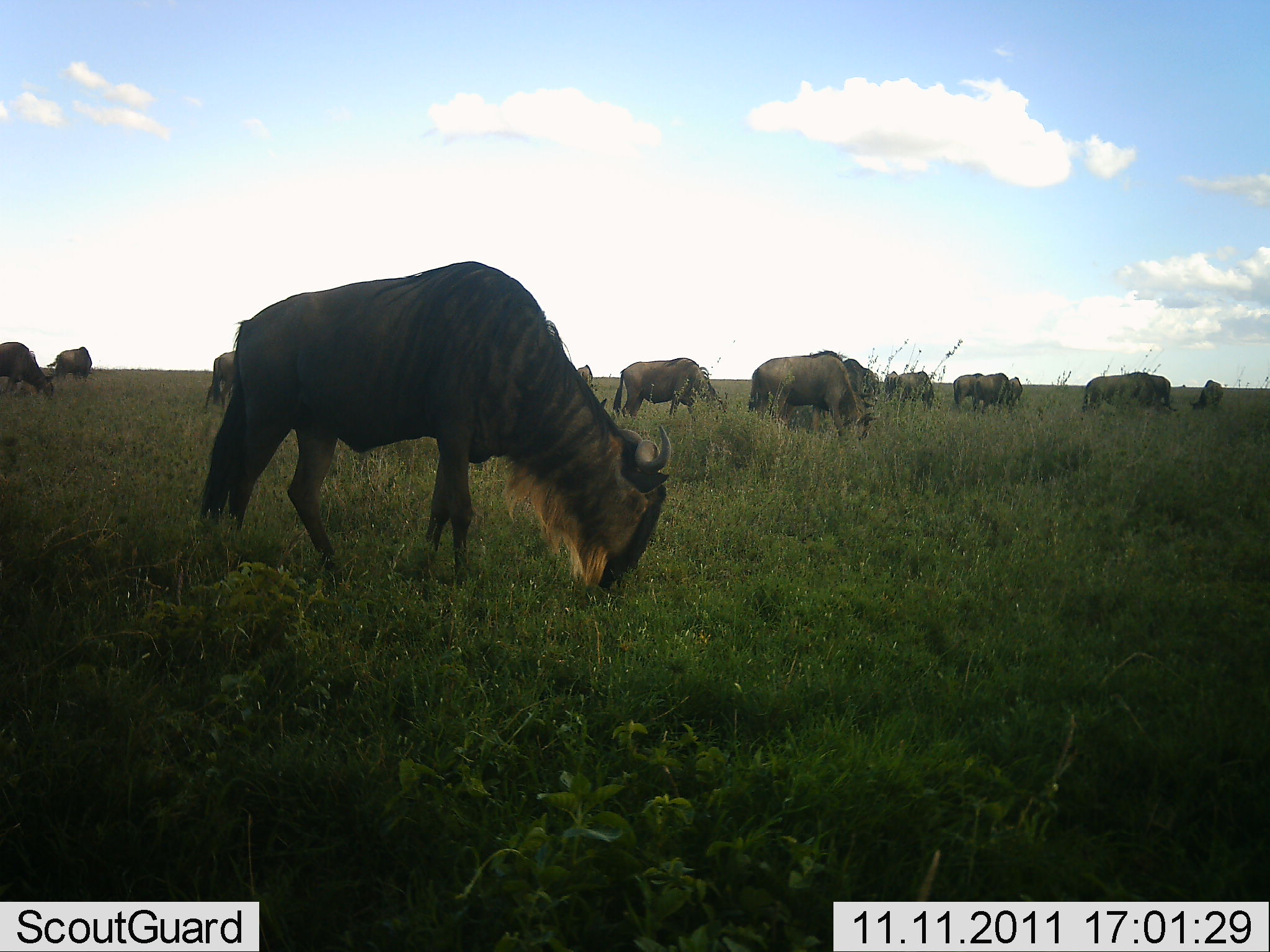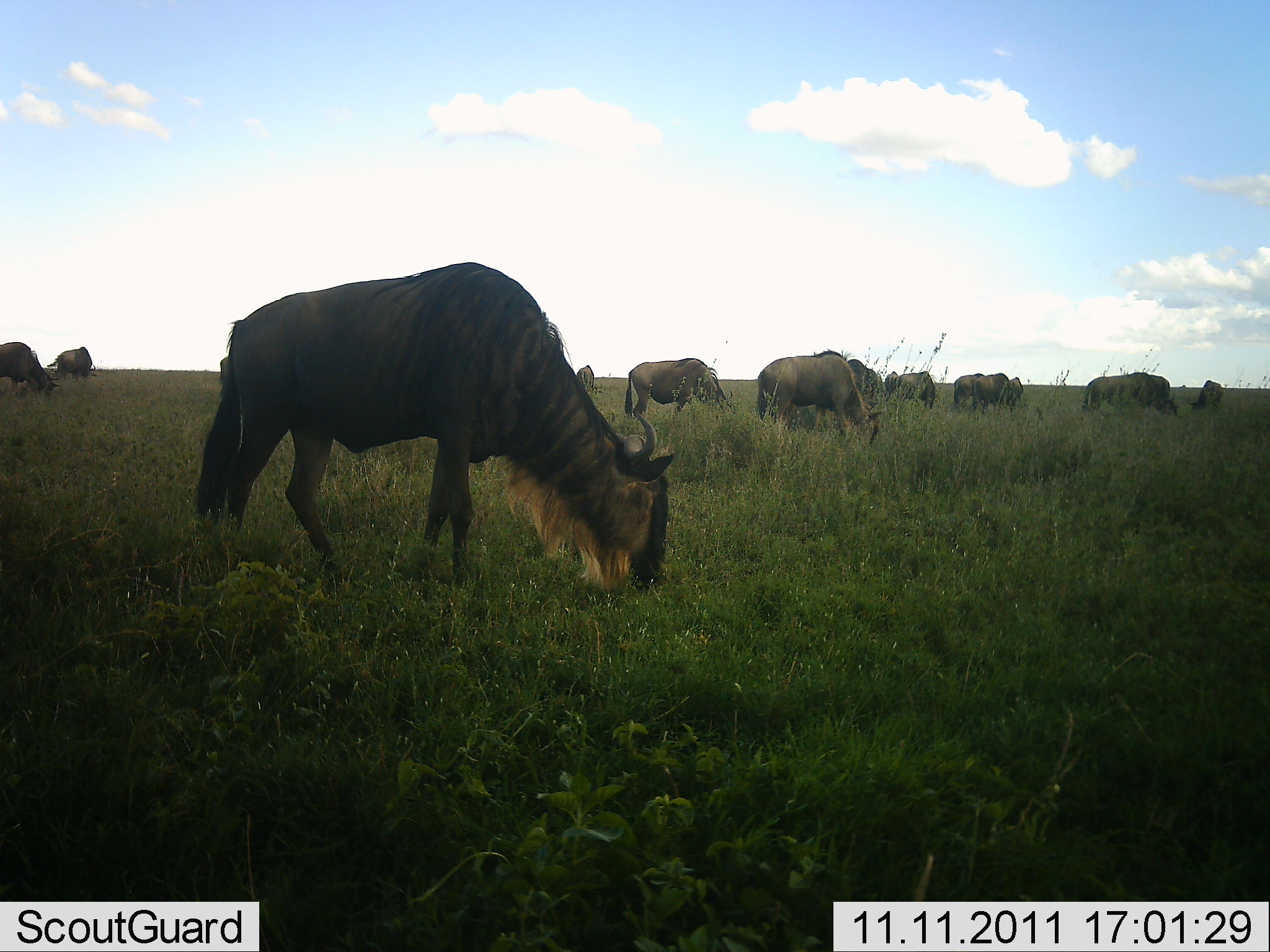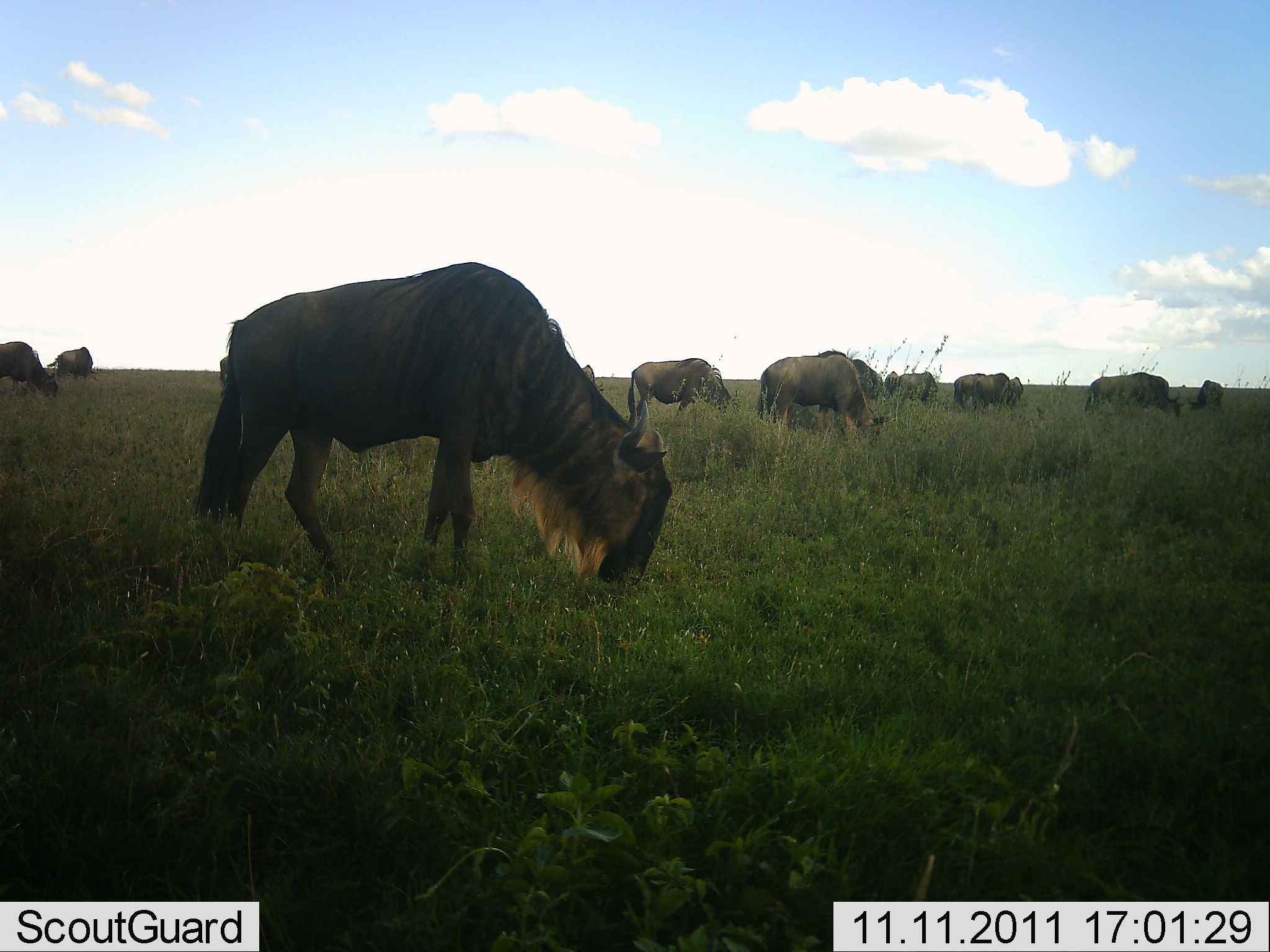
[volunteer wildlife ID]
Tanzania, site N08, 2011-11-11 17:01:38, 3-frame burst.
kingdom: Animalia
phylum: Chordata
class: Mammalia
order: Artiodactyla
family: Bovidae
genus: Connochaetes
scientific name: Connochaetes taurinus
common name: blue wildebeest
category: wildebeest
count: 10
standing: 27%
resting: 0%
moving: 0%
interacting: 0%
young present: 0%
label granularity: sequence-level